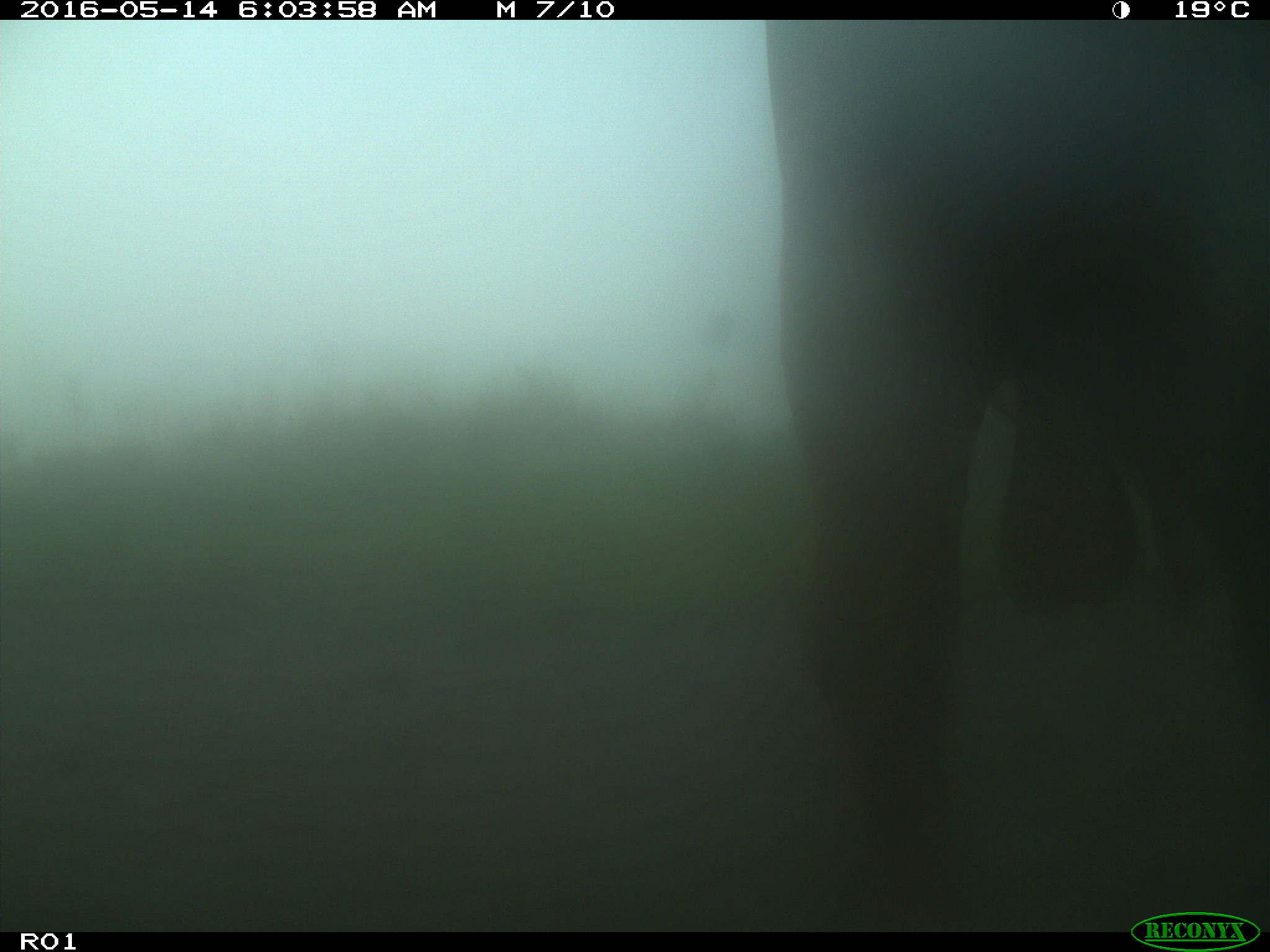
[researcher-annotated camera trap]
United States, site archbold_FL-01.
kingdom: Animalia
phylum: Chordata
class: Mammalia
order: Artiodactyla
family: Bovidae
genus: Bos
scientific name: Bos taurus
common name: domestic cow